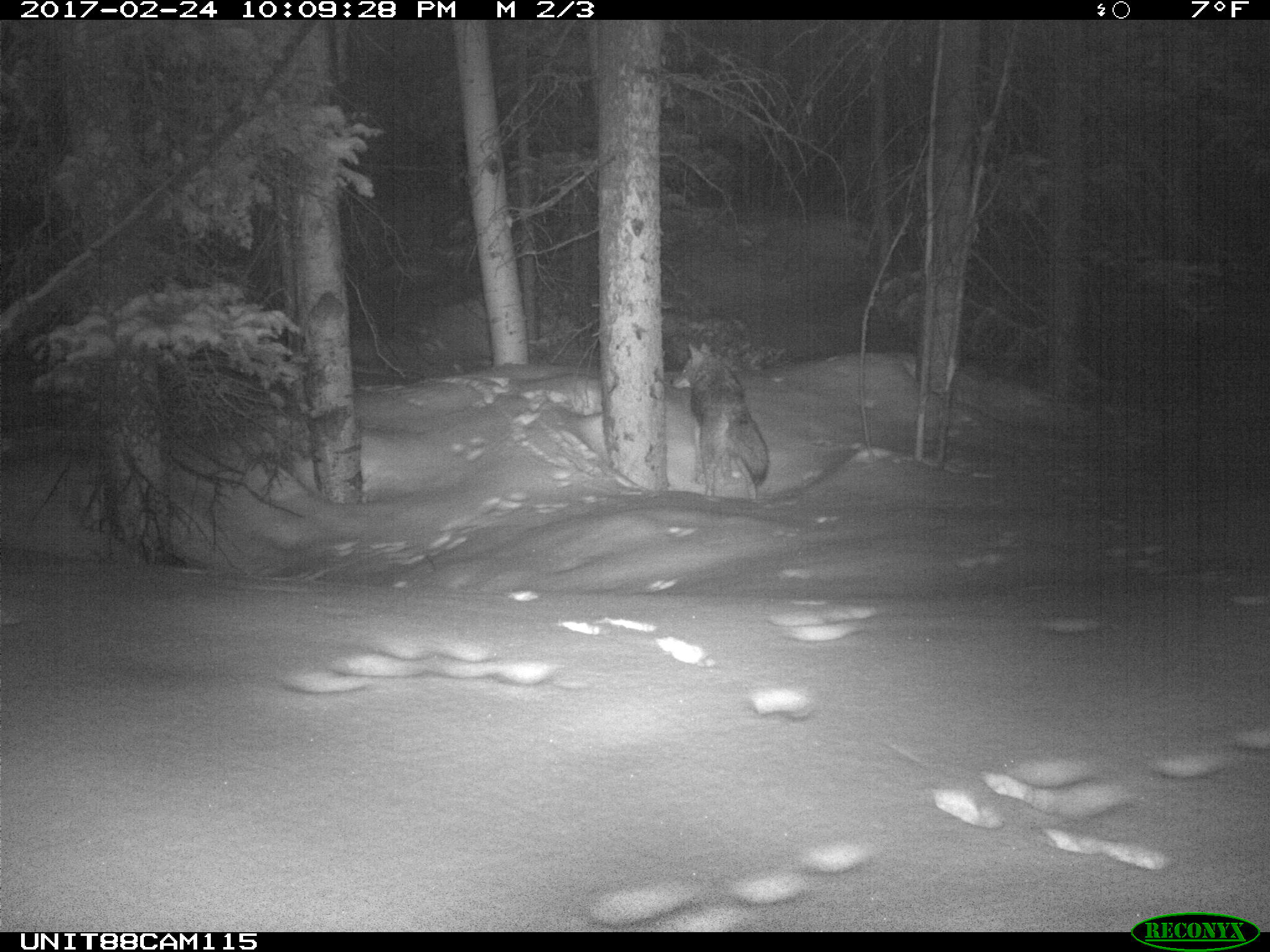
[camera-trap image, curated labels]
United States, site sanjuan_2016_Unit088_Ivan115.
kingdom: Animalia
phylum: Chordata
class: Mammalia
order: Carnivora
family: Canidae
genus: Canis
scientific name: Canis latrans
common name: coyote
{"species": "Canis latrans (coyote)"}